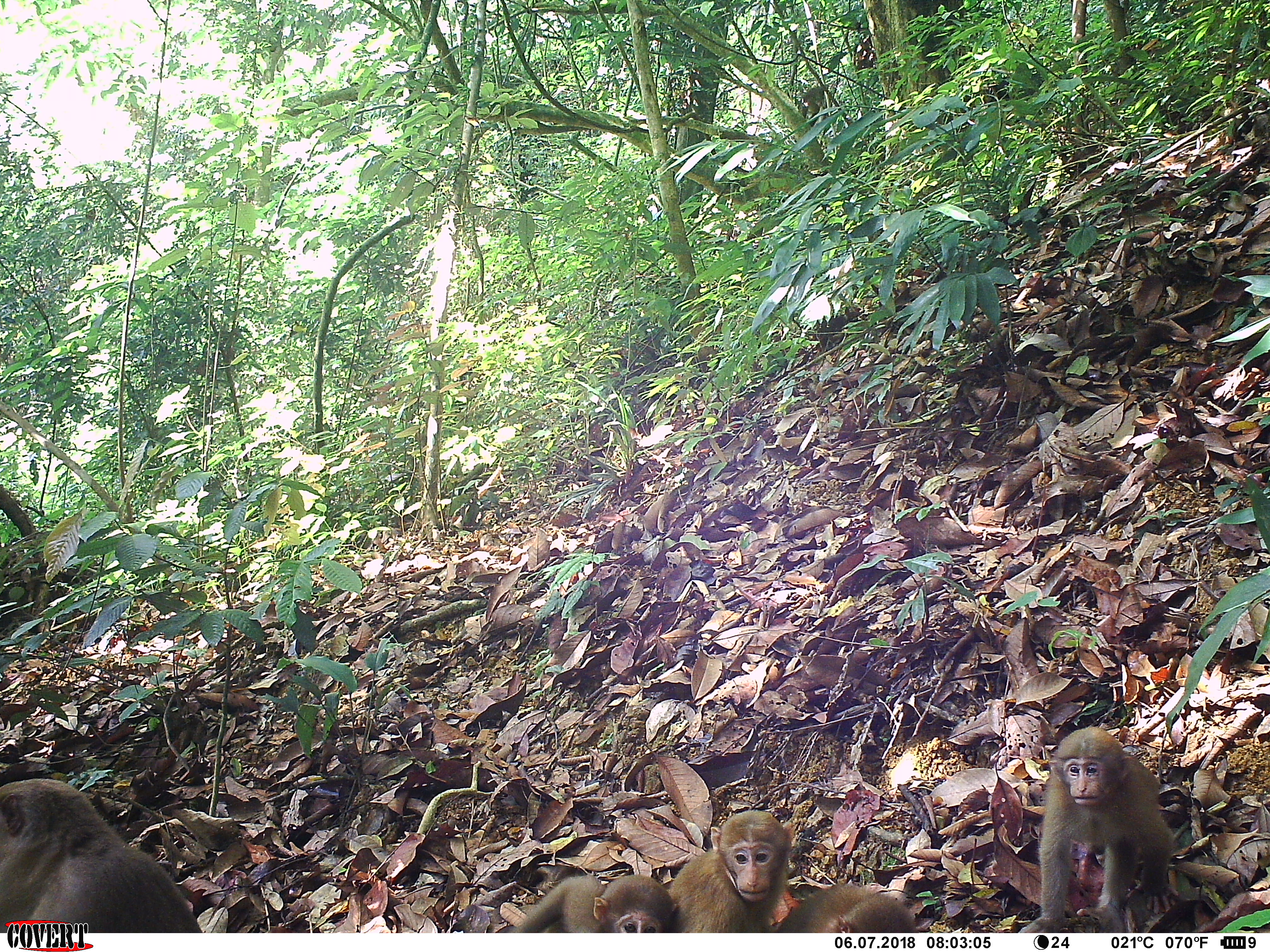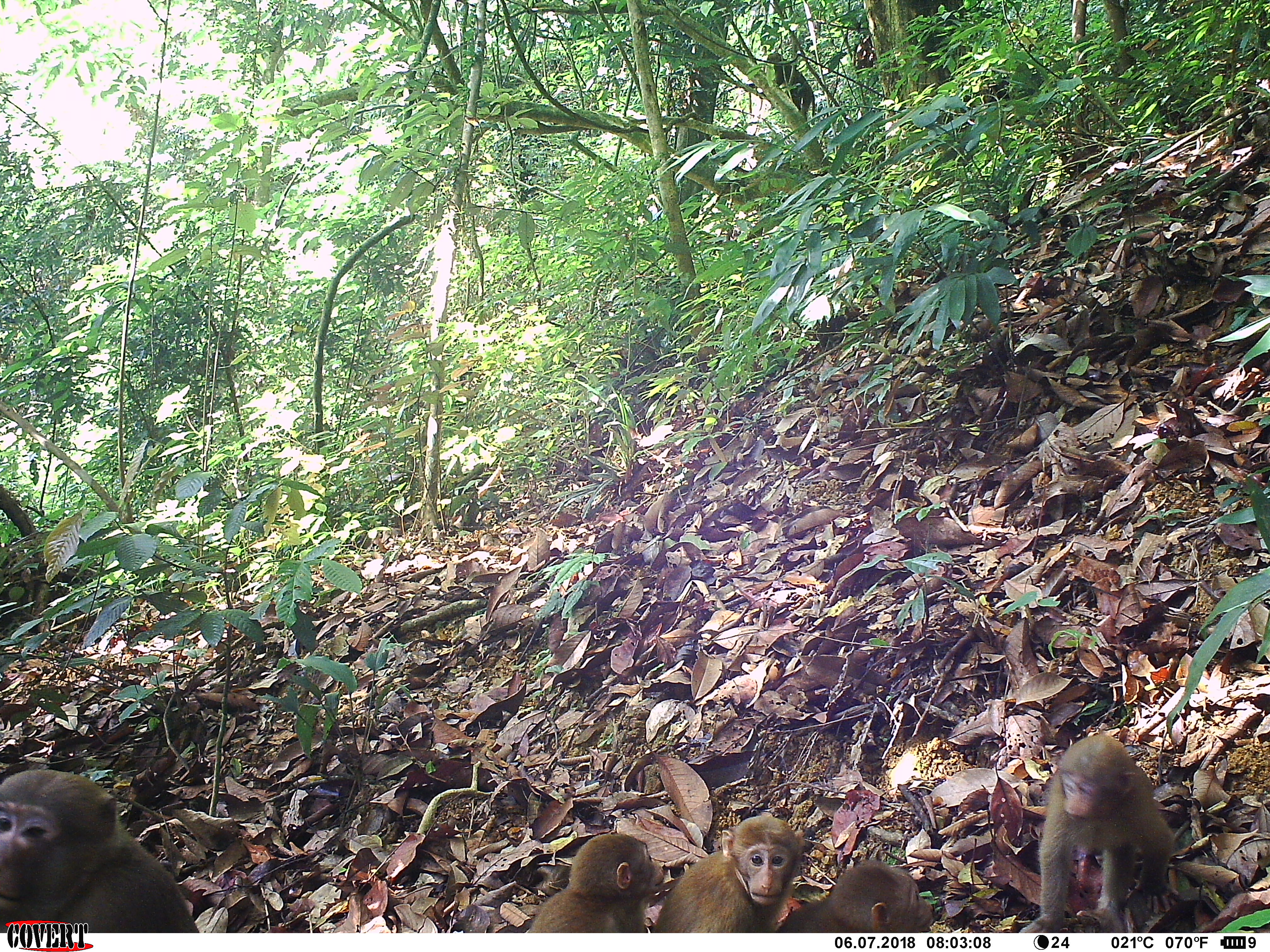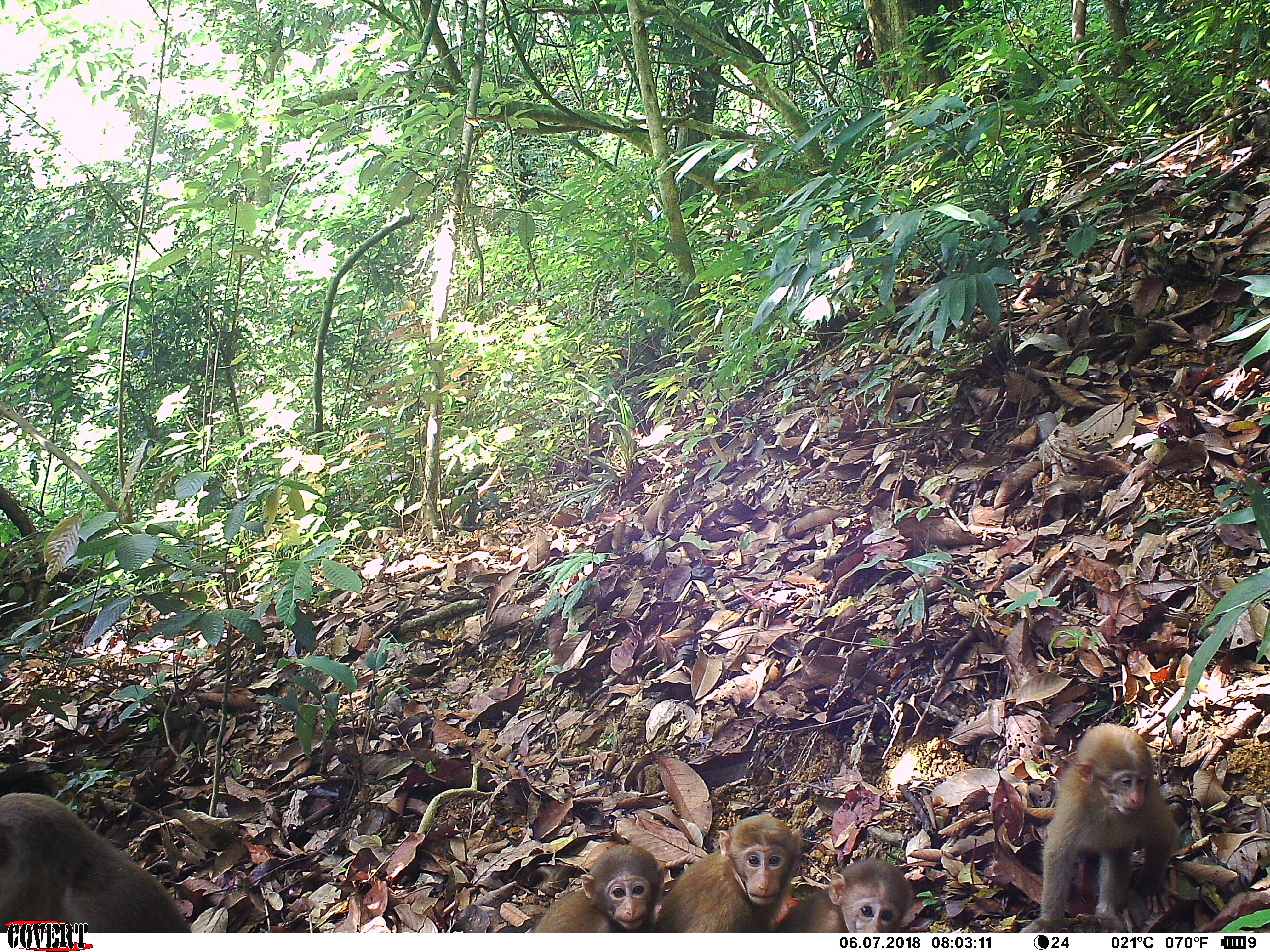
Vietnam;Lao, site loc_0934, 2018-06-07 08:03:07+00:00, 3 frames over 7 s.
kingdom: Animalia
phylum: Chordata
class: Mammalia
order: Primates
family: Cercopithecidae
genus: Macaca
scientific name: Macaca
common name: macaque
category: macaque not stump tailed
Macaque not stump tailed (macaque) (Macaca). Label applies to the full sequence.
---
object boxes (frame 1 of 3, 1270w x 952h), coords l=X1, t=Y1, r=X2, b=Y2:
macaque not stump tailed: l=1018, t=727, r=1178, b=933; l=0, t=778, r=203, b=933; l=669, t=810, r=792, b=933; l=510, t=874, r=677, b=933; l=778, t=883, r=919, b=933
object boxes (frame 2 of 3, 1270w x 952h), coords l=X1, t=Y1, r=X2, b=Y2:
macaque not stump tailed: l=0, t=768, r=200, b=933; l=1018, t=732, r=1178, b=933; l=651, t=815, r=804, b=933; l=527, t=833, r=664, b=933; l=775, t=859, r=934, b=933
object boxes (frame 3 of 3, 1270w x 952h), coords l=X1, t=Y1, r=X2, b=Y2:
macaque not stump tailed: l=1018, t=722, r=1178, b=932; l=0, t=791, r=190, b=933; l=651, t=815, r=804, b=933; l=530, t=843, r=664, b=933; l=775, t=859, r=920, b=933